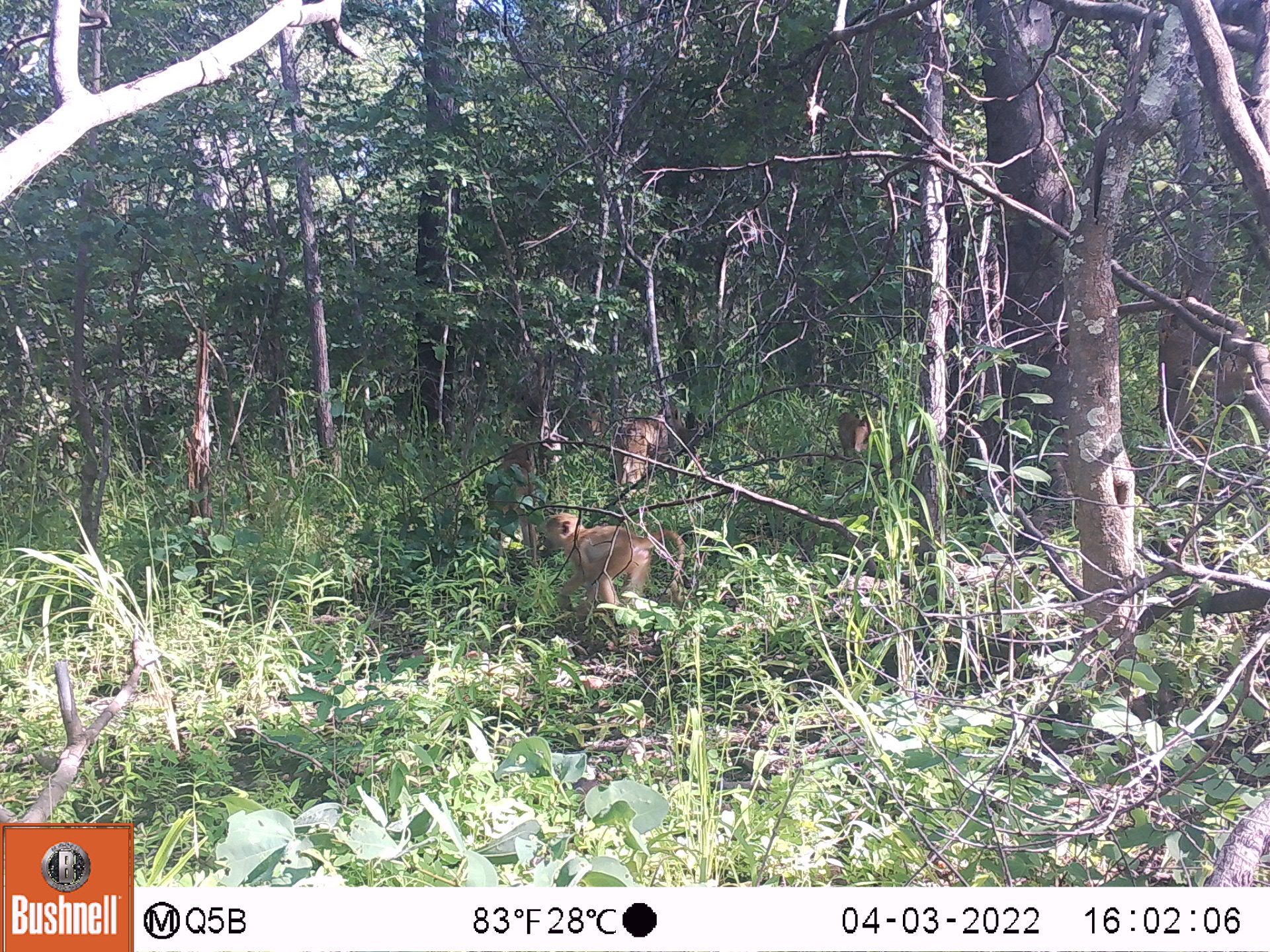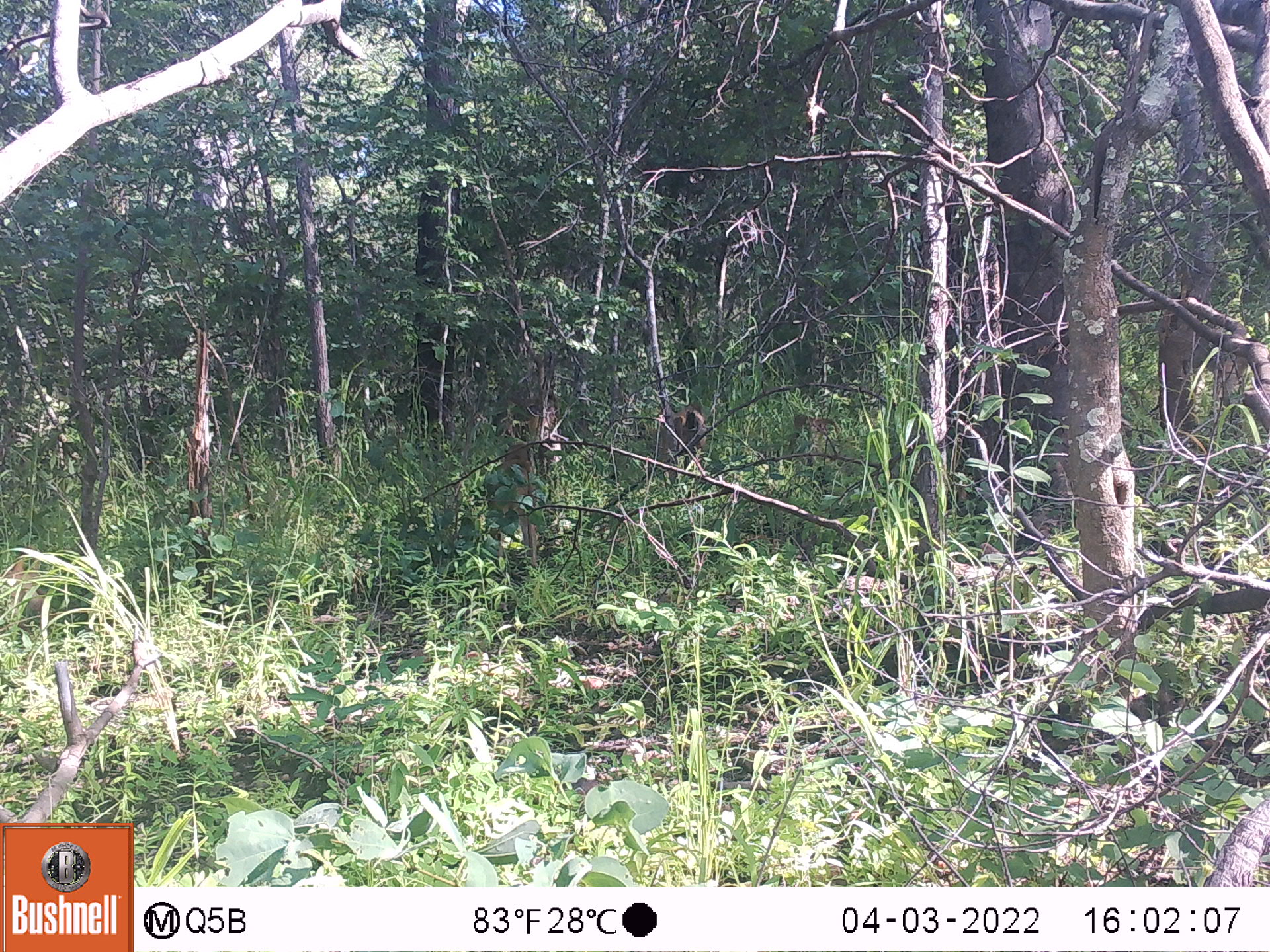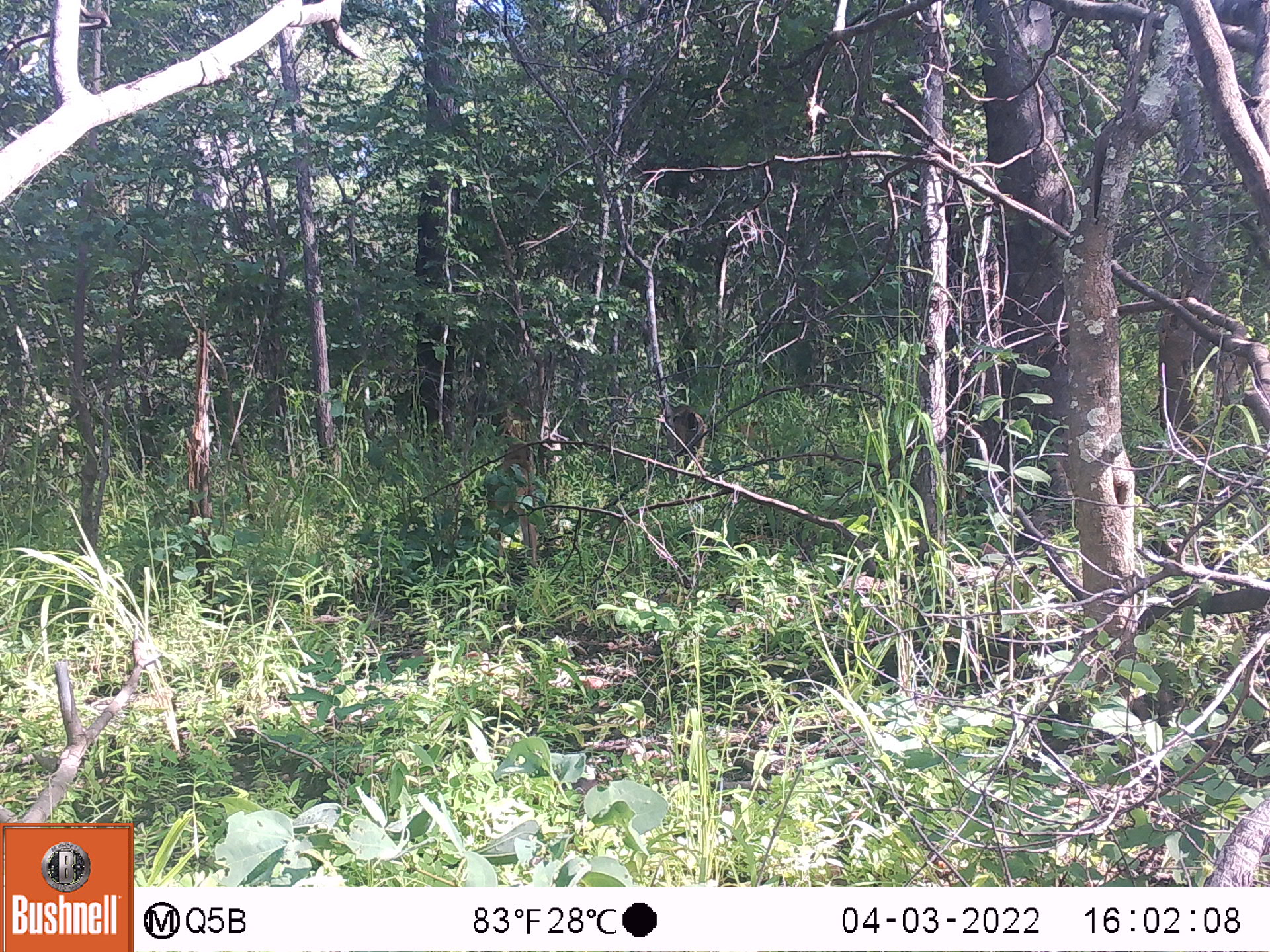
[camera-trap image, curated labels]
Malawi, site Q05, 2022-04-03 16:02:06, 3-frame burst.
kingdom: Animalia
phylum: Chordata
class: Mammalia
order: Primates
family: Cercopithecidae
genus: Papio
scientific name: Papio cynocephalus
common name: yellow baboon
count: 6